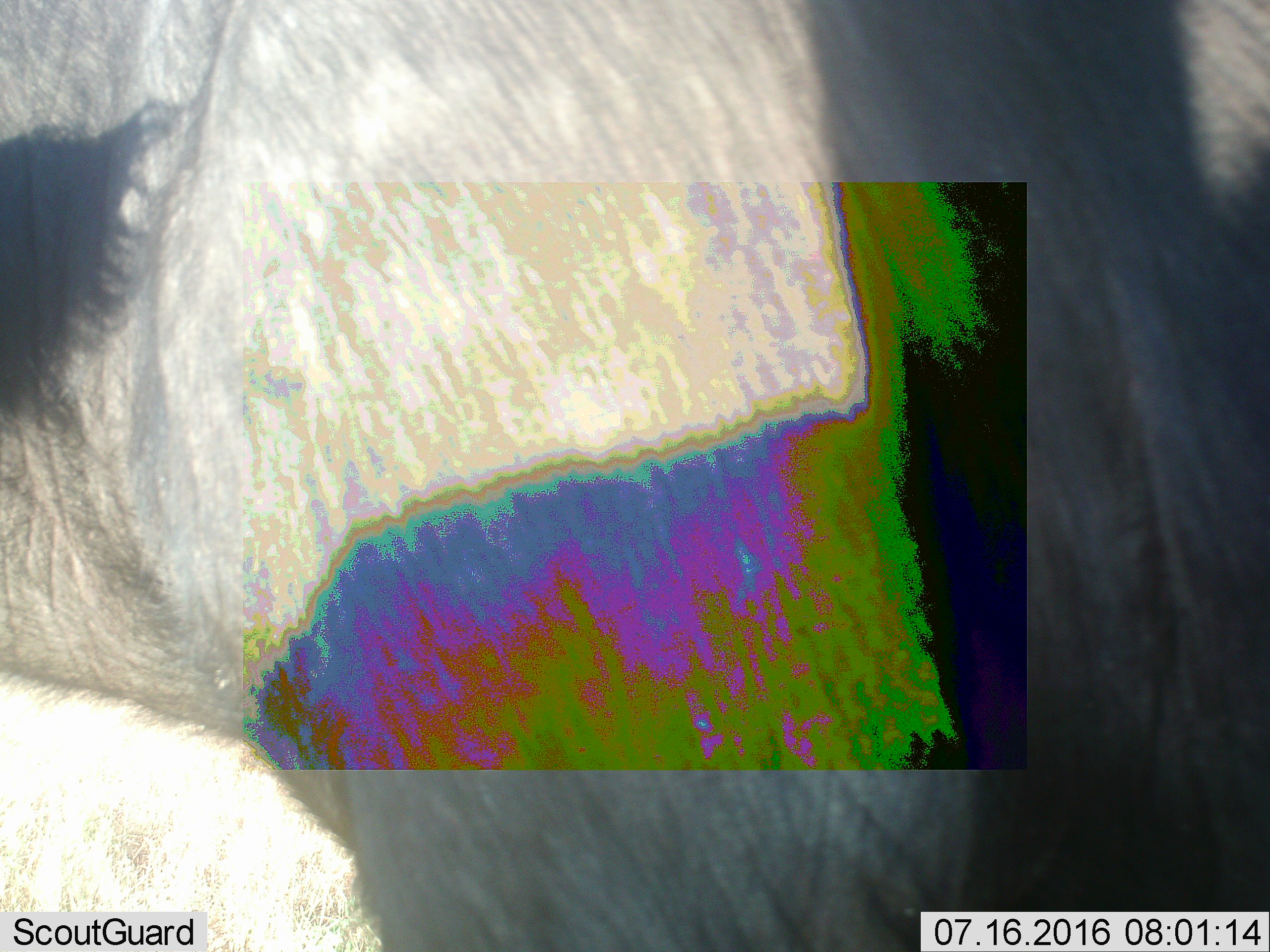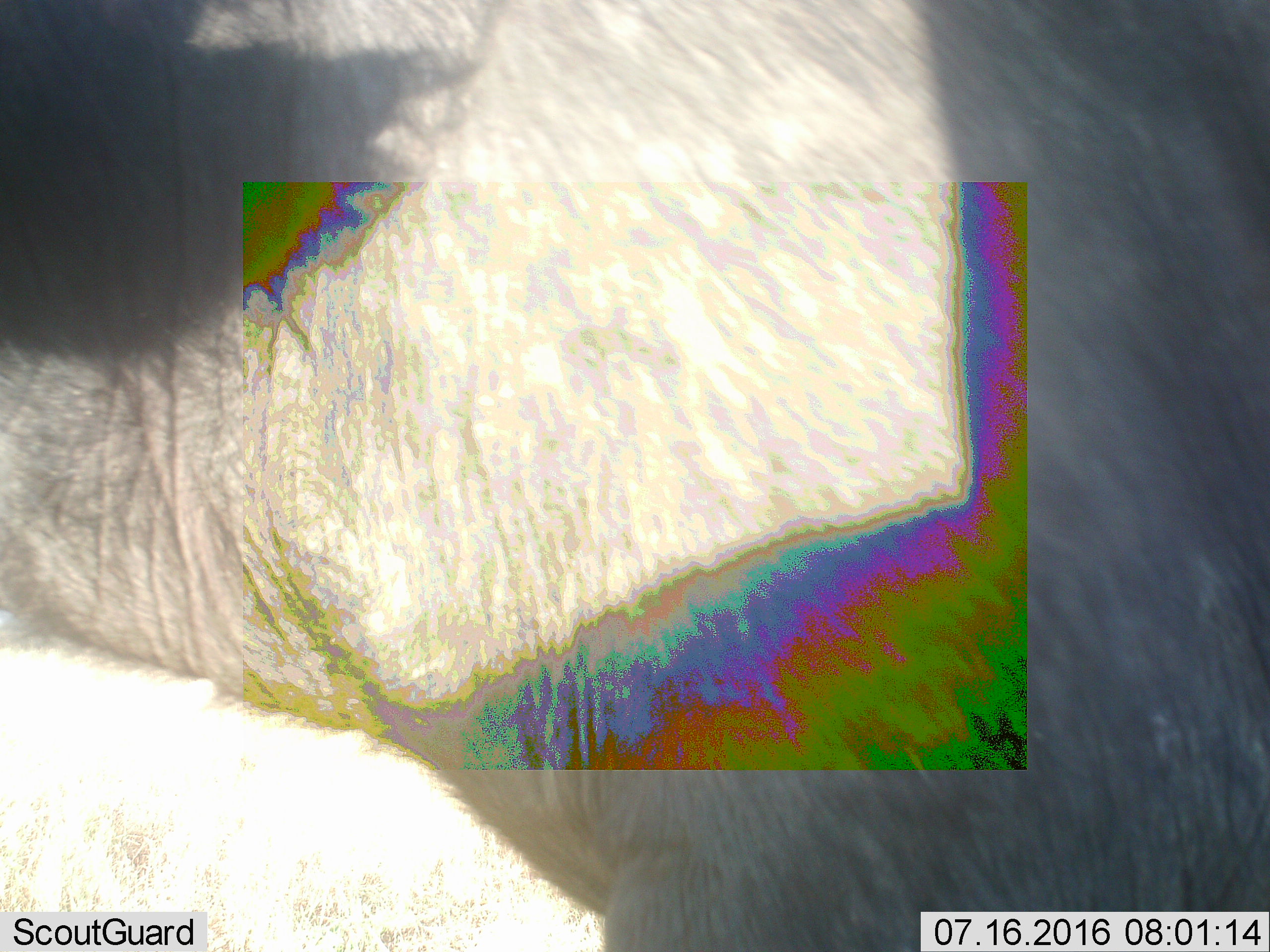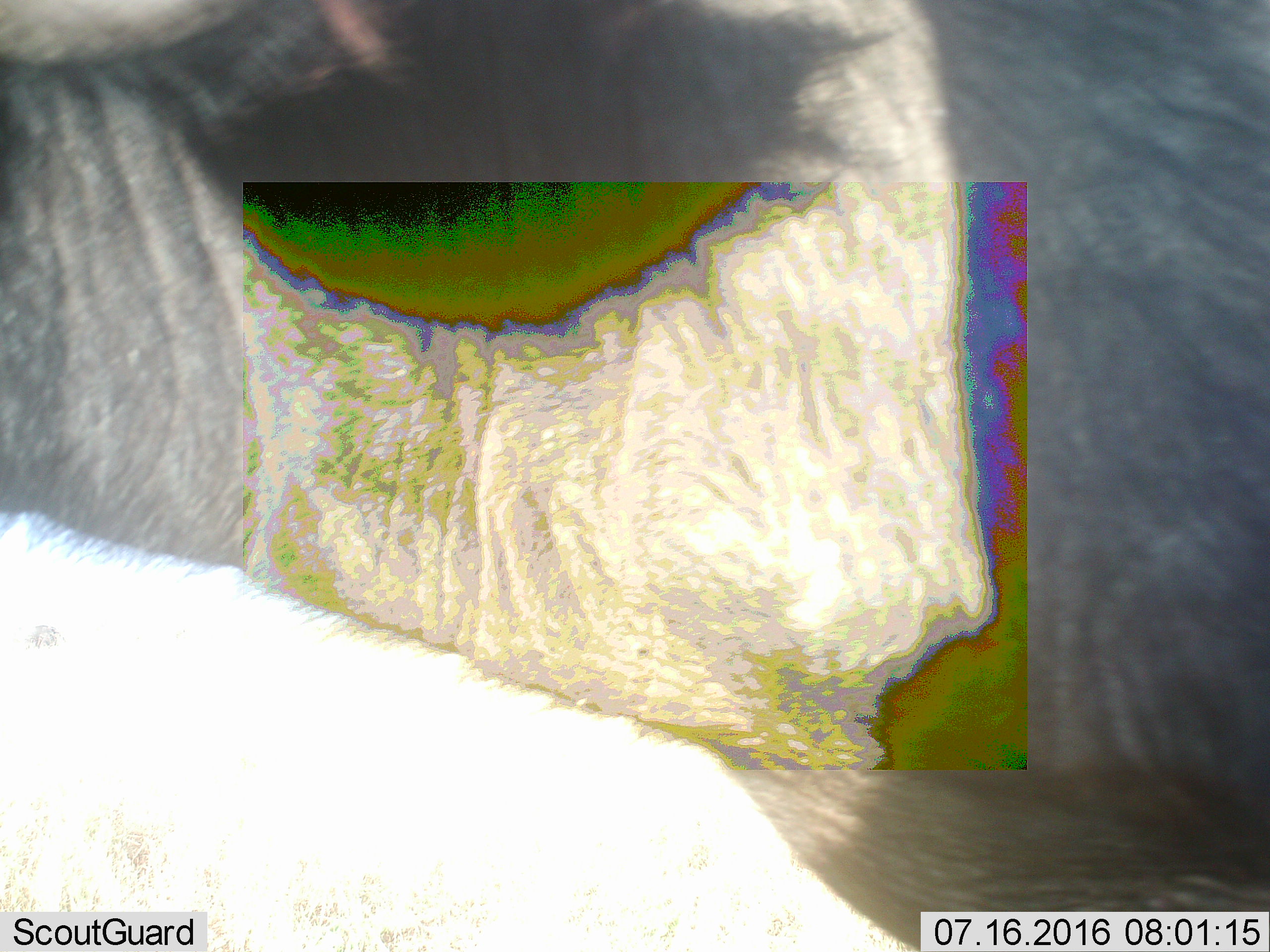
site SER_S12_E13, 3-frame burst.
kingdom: Animalia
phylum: Chordata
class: Mammalia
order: Artiodactyla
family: Bovidae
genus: Syncerus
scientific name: Syncerus caffer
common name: african buffalo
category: buffalo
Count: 1.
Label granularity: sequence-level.